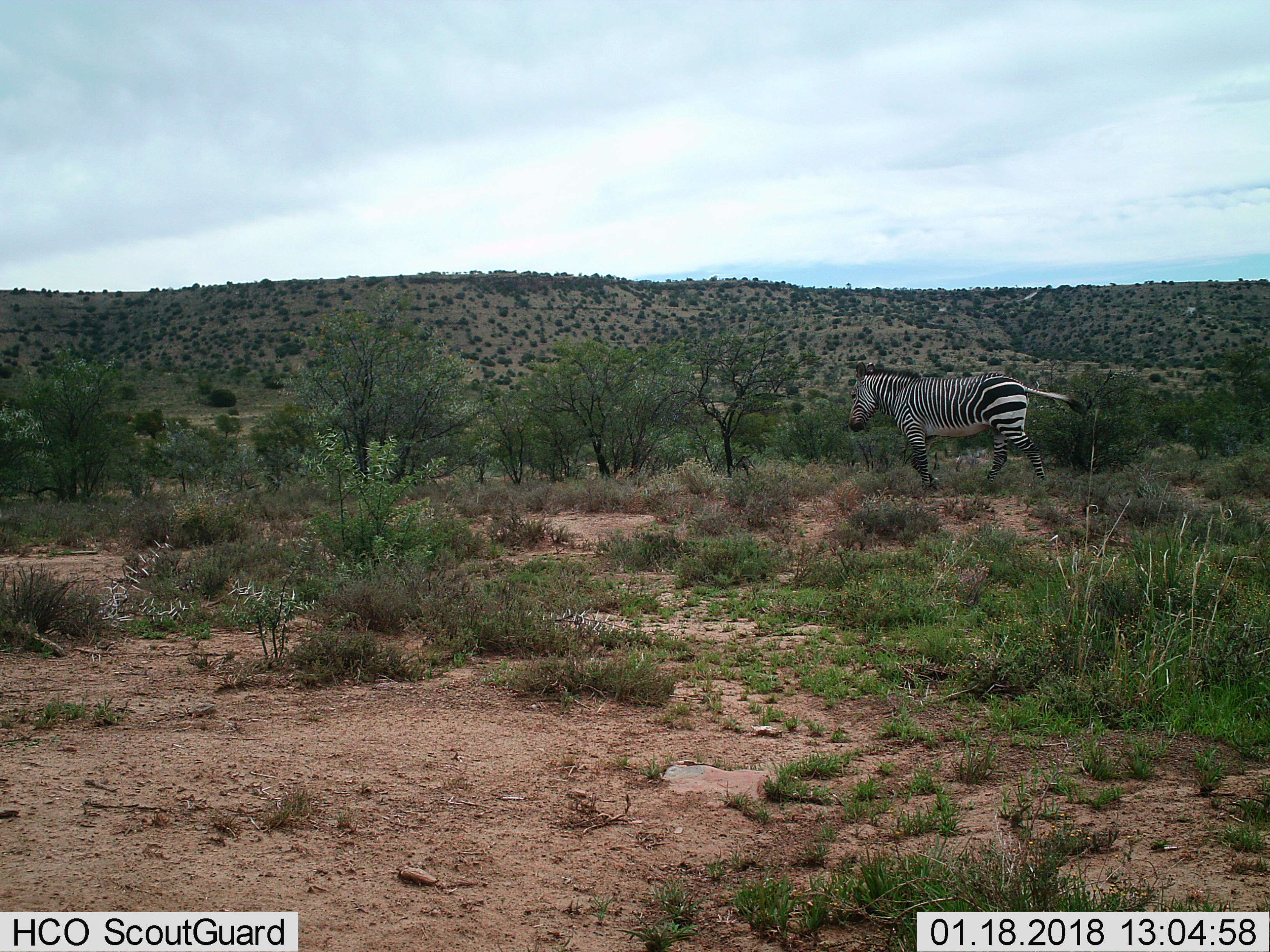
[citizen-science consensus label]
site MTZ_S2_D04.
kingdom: Animalia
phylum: Chordata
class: Mammalia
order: Perissodactyla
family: Equidae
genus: Equus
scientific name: Equus zebra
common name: mountain zebra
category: zebramountain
Zebramountain (mountain zebra) (Equus zebra), count 1. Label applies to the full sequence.